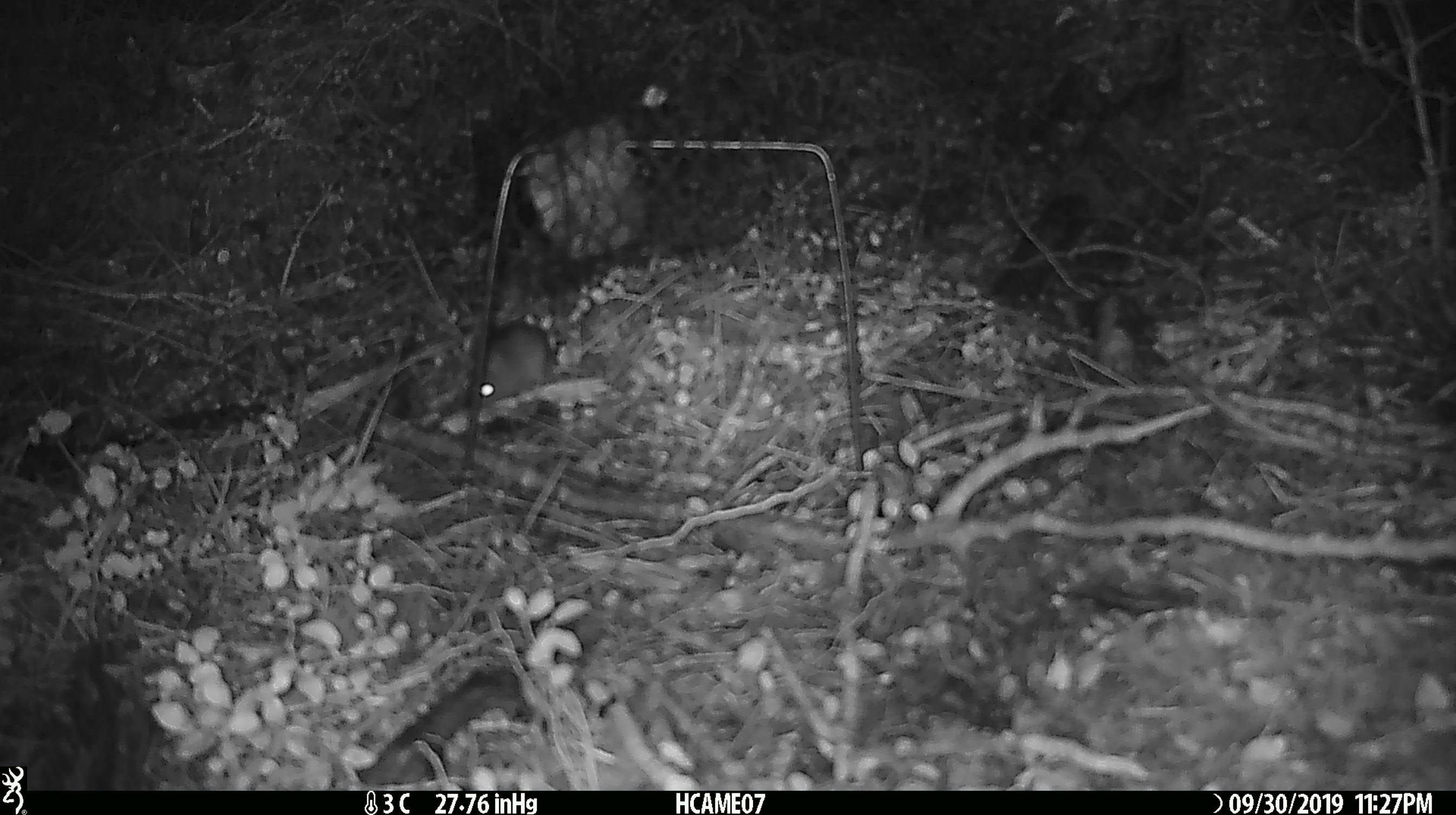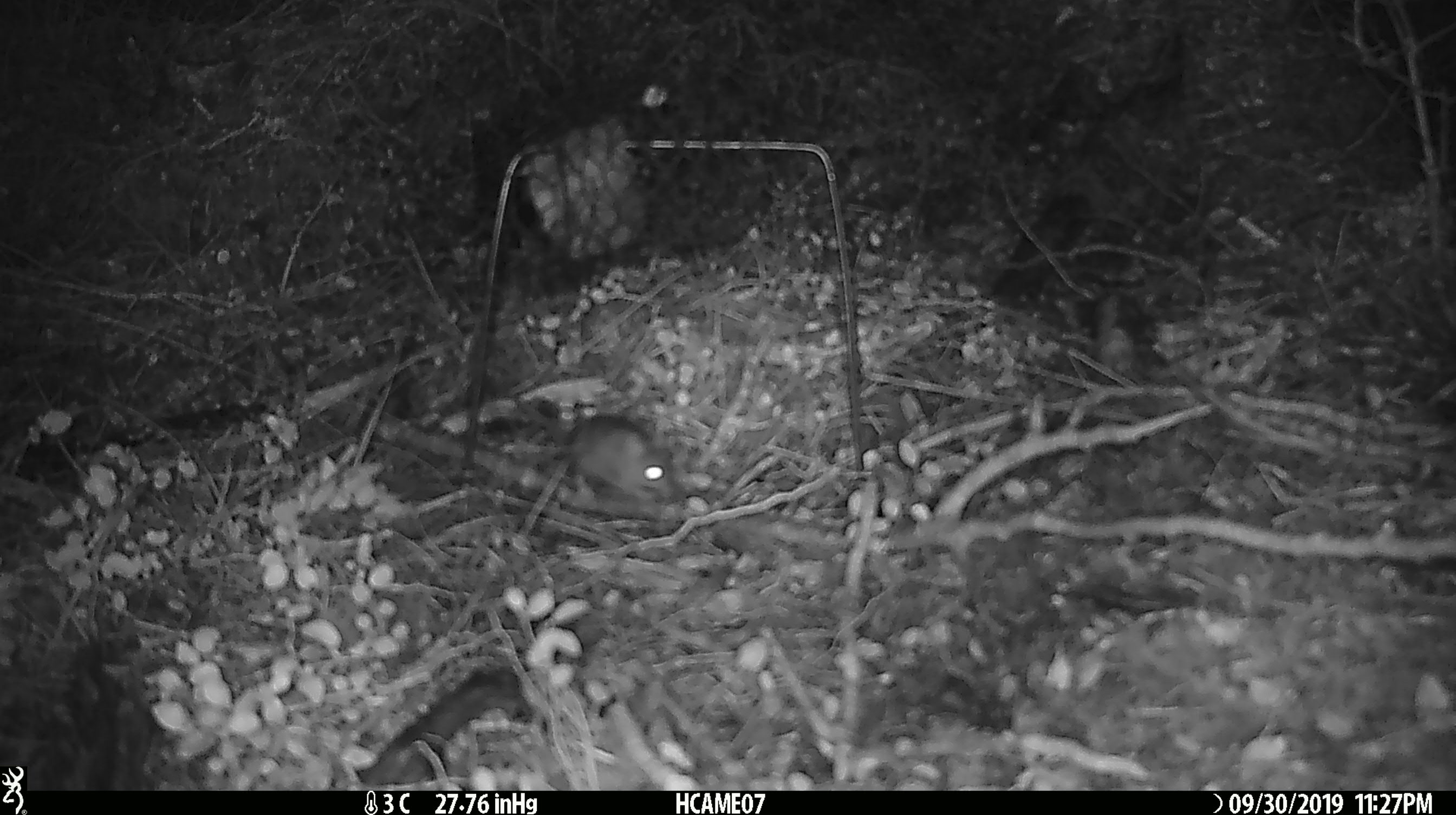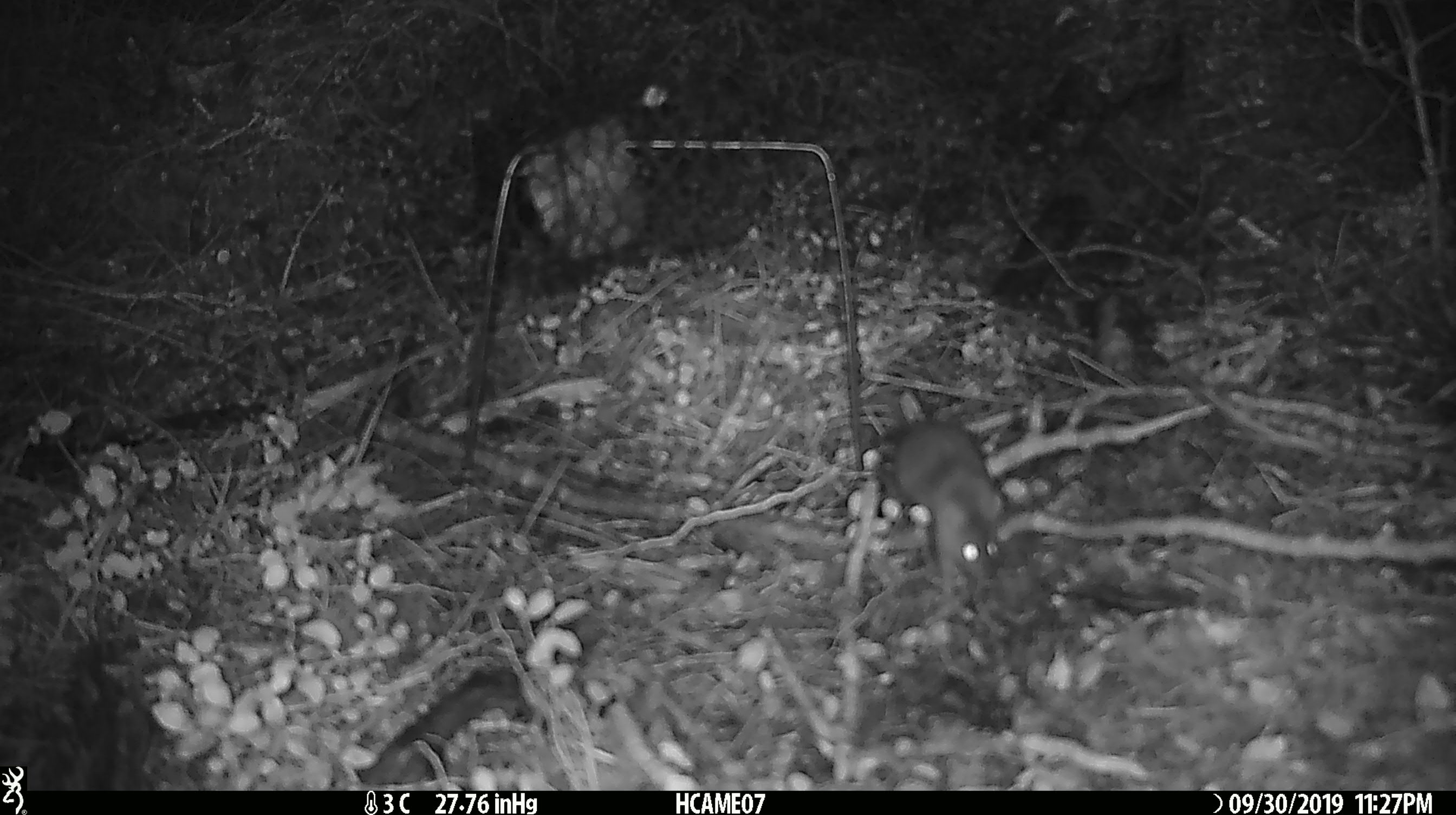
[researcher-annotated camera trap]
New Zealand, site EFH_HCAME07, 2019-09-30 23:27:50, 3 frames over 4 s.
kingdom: Animalia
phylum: Chordata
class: Mammalia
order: Rodentia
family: Muridae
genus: Mus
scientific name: Mus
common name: mouse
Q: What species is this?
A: Mouse (Mus).